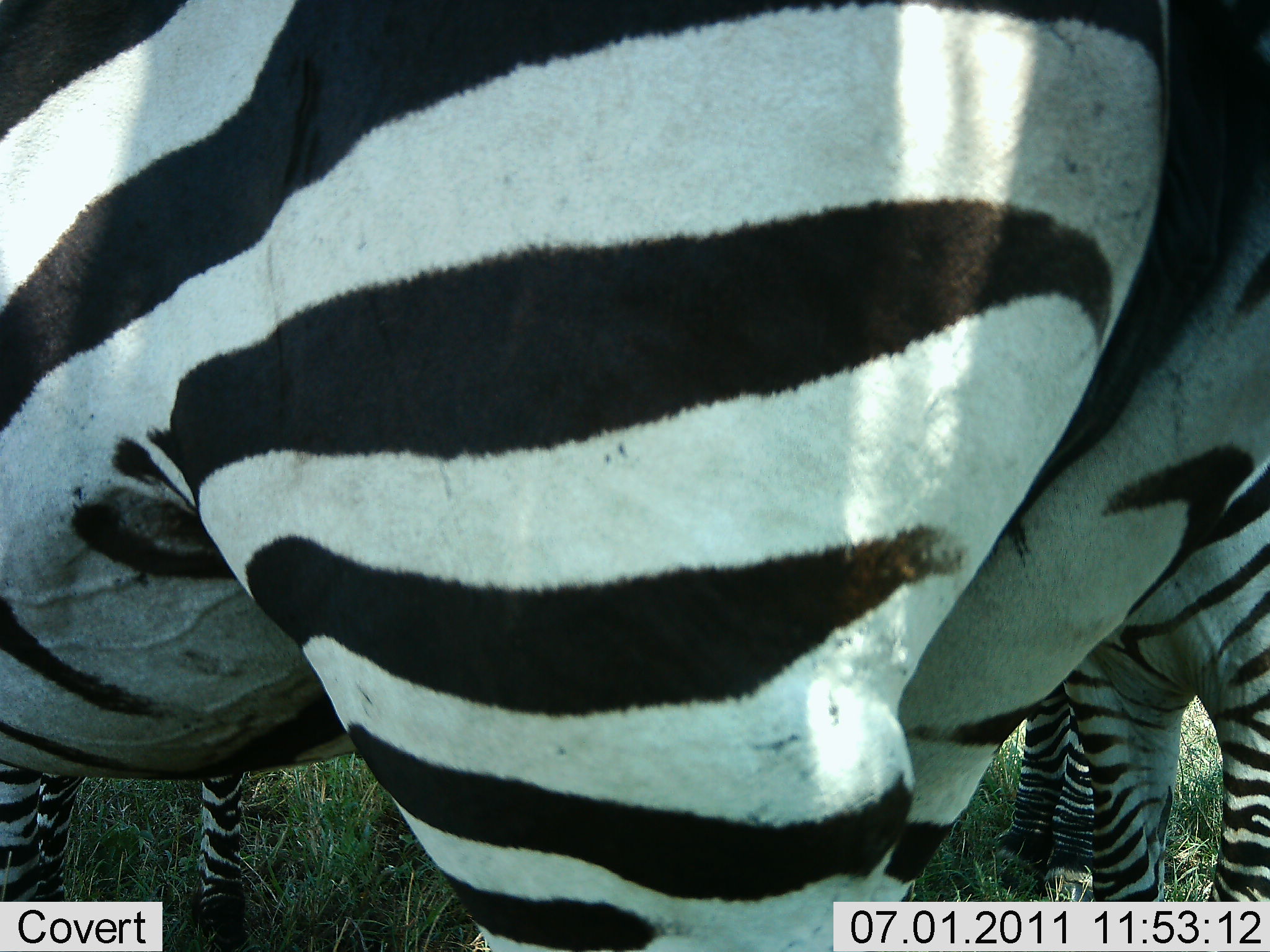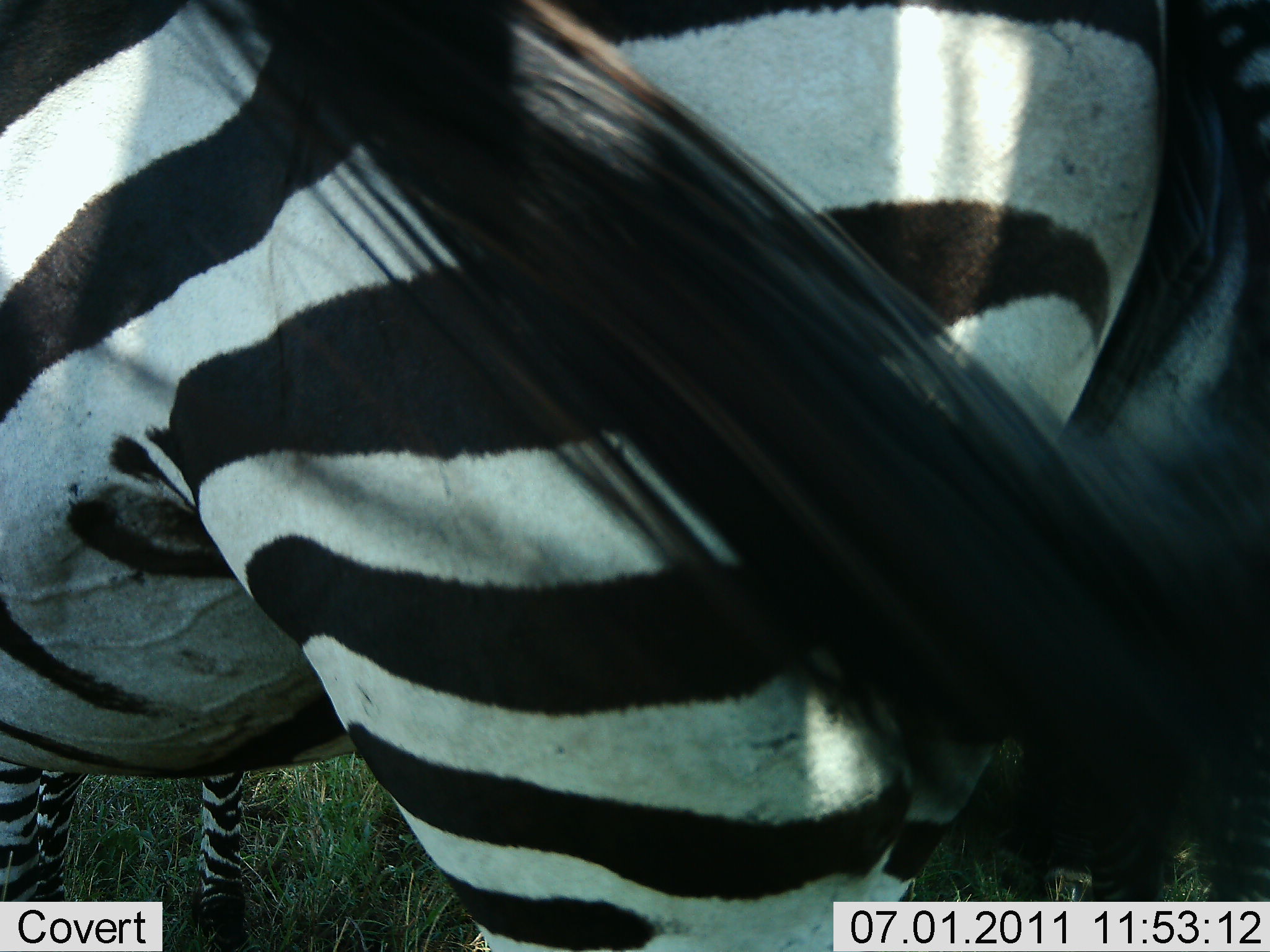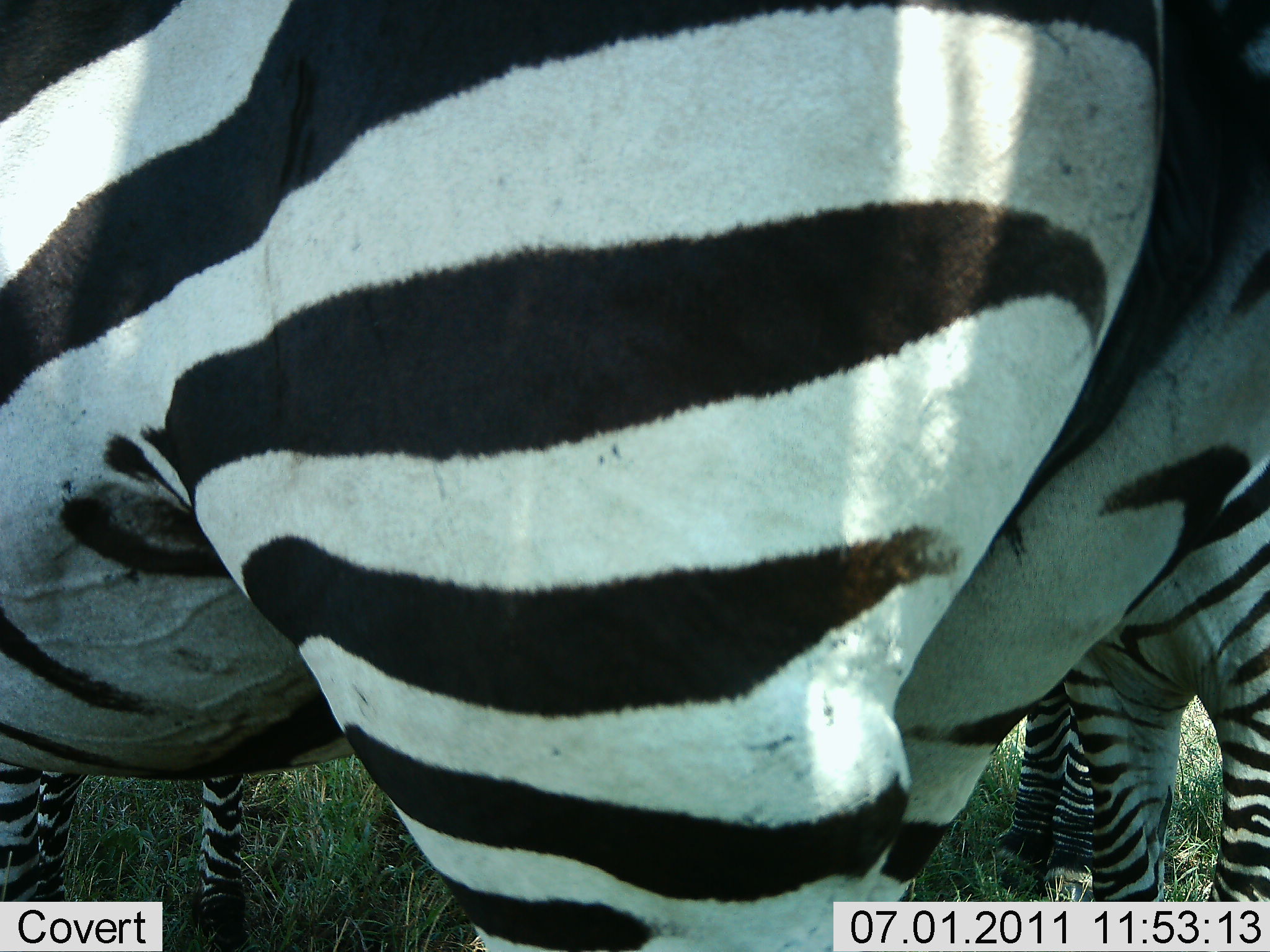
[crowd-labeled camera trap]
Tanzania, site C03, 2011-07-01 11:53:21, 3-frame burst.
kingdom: Animalia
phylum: Chordata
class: Mammalia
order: Perissodactyla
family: Equidae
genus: Equus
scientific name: Equus quagga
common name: plains zebra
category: zebra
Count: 3.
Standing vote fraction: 92%.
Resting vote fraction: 8%.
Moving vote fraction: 0%.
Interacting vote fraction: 0%.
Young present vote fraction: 8%.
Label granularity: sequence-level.